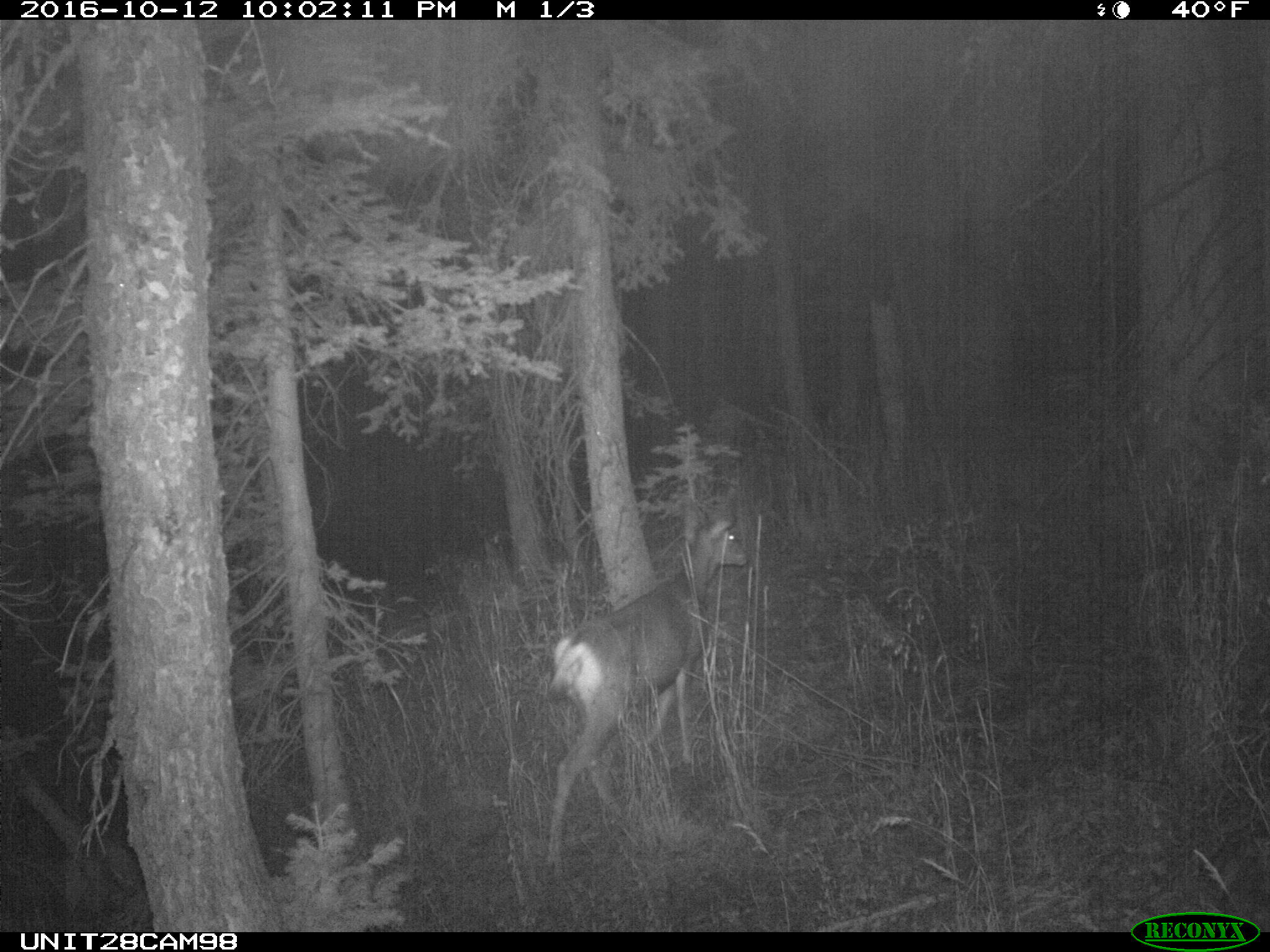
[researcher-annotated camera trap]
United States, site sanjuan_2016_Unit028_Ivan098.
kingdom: Animalia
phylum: Chordata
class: Mammalia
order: Artiodactyla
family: Cervidae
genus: Odocoileus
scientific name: Odocoileus hemionus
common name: mule deer